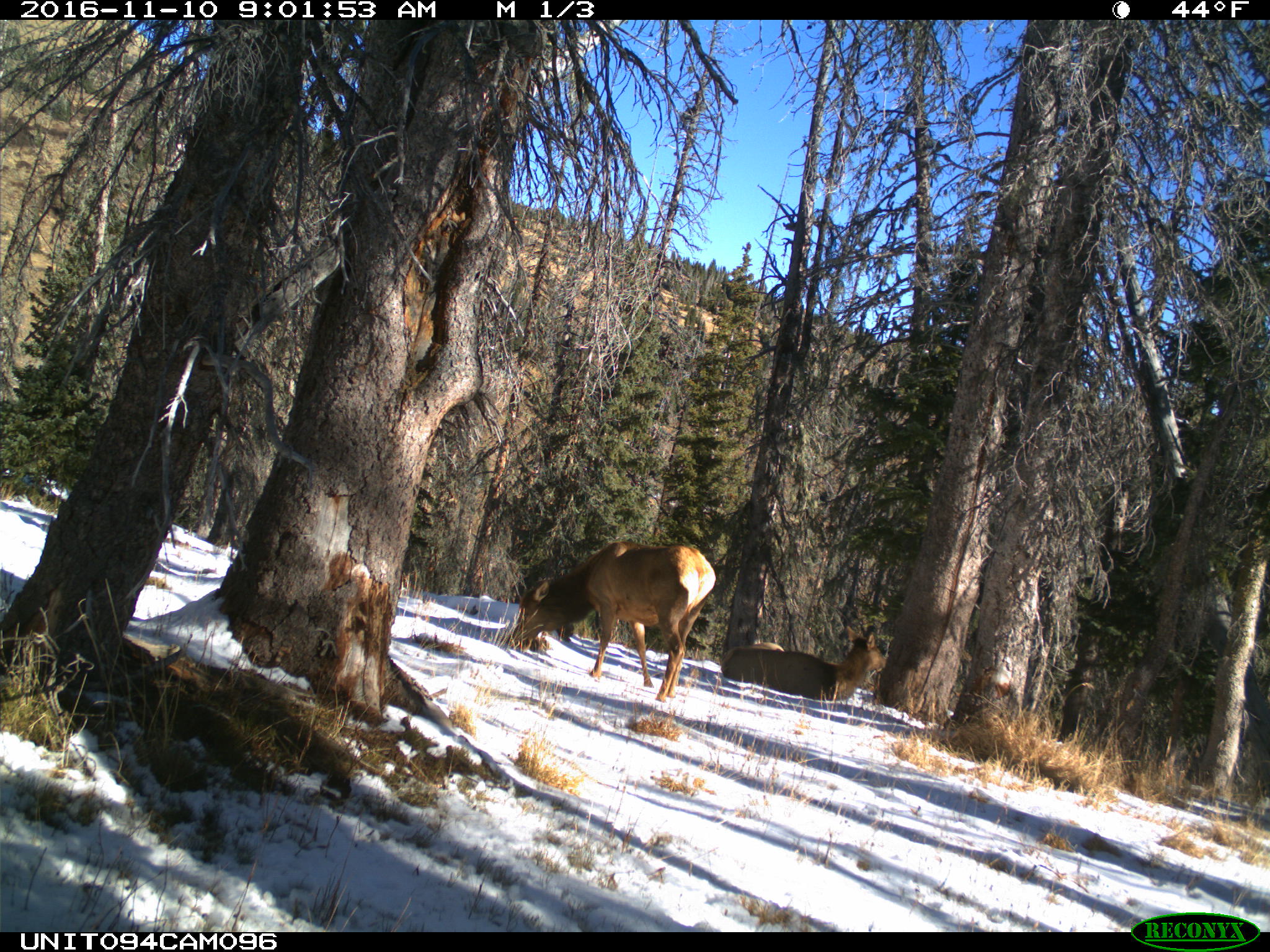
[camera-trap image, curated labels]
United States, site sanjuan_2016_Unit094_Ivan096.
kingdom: Animalia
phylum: Chordata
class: Mammalia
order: Artiodactyla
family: Cervidae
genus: Cervus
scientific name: Cervus elaphus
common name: red deer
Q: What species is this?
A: Cervus elaphus (red deer).